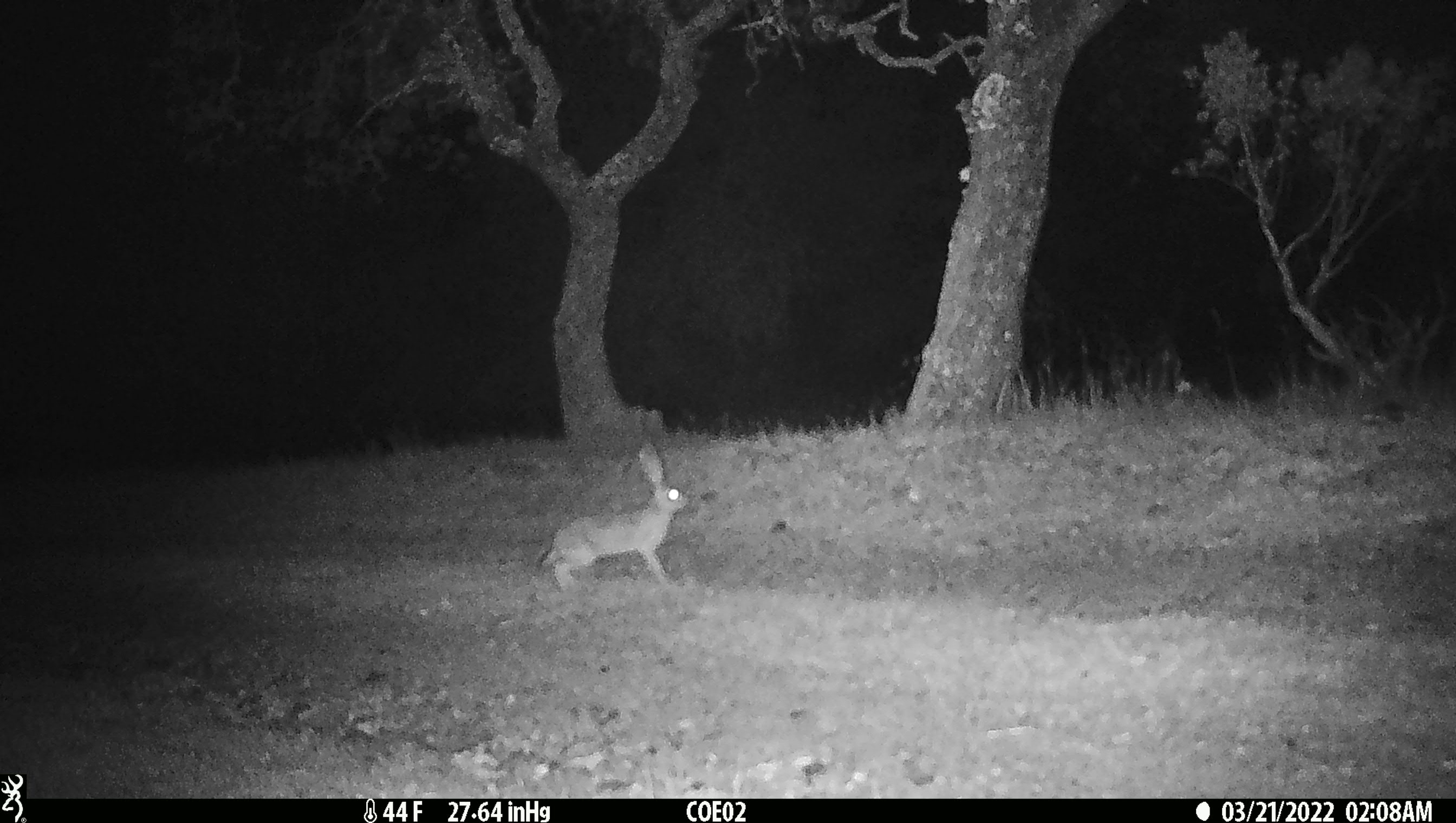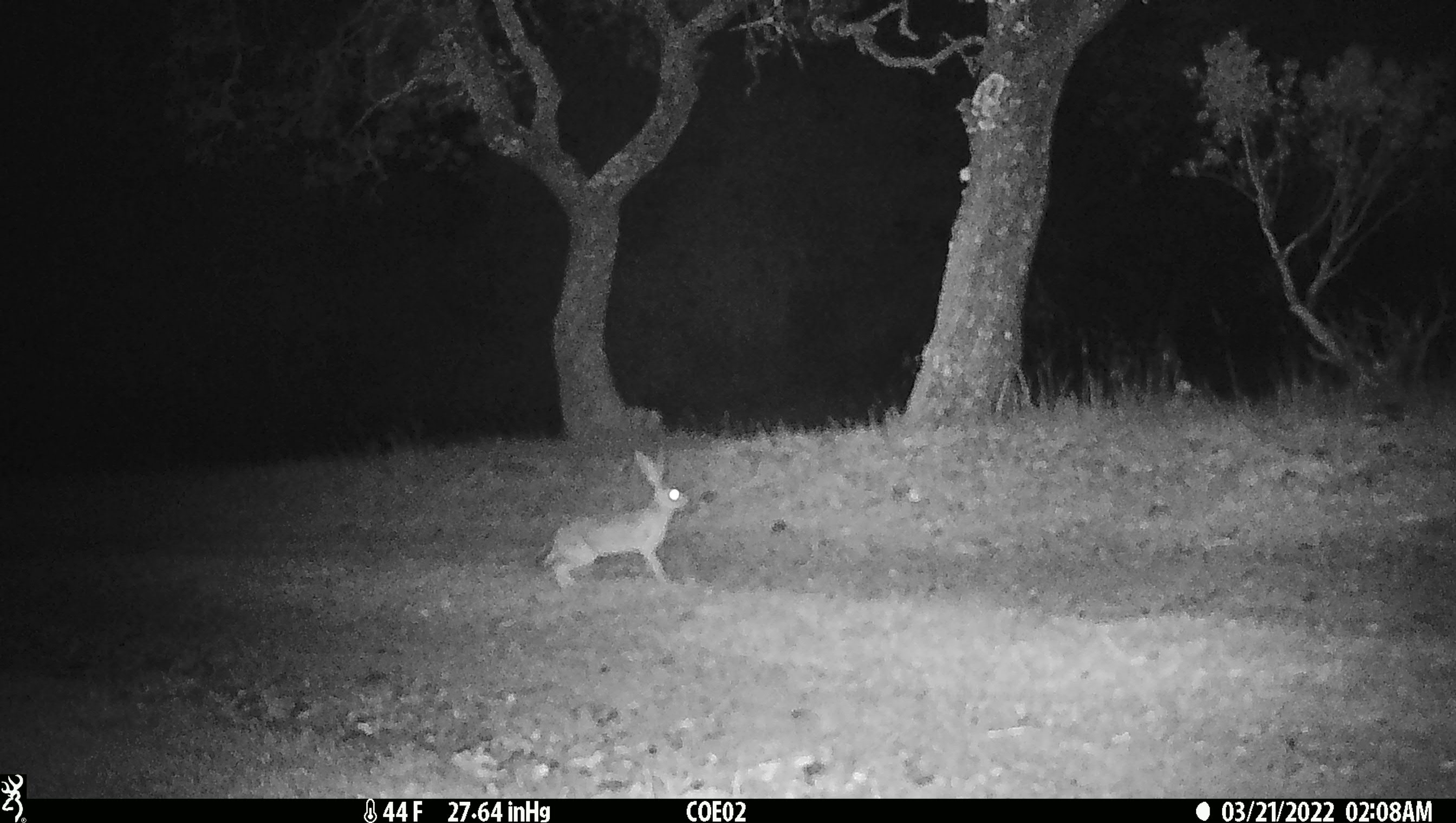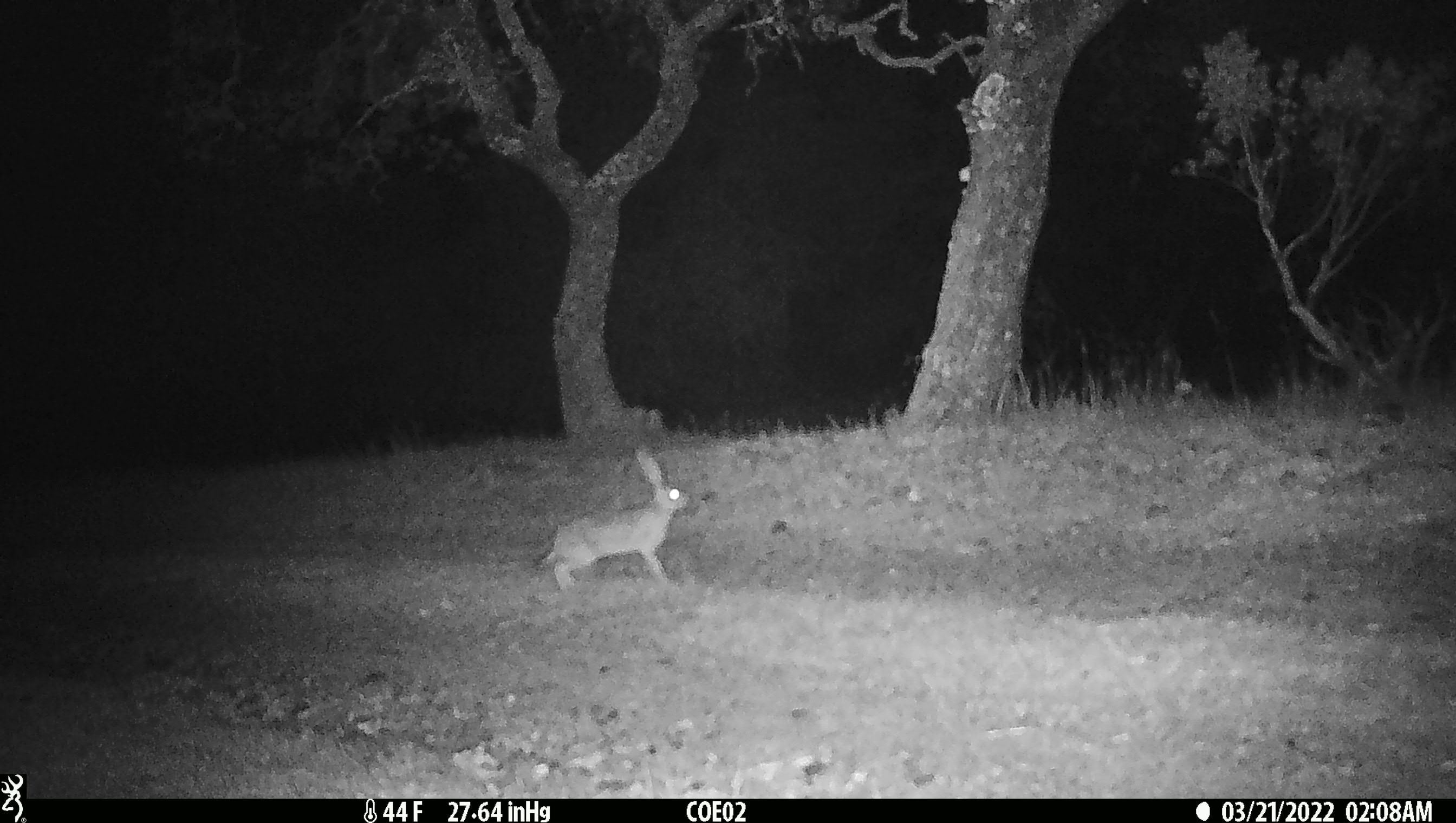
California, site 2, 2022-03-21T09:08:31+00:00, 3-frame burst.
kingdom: Animalia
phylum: Chordata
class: Mammalia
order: Lagomorpha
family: Leporidae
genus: Lepus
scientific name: Lepus californicus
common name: black-tailed jackrabbit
Black-tailed jackrabbit (Lepus californicus).